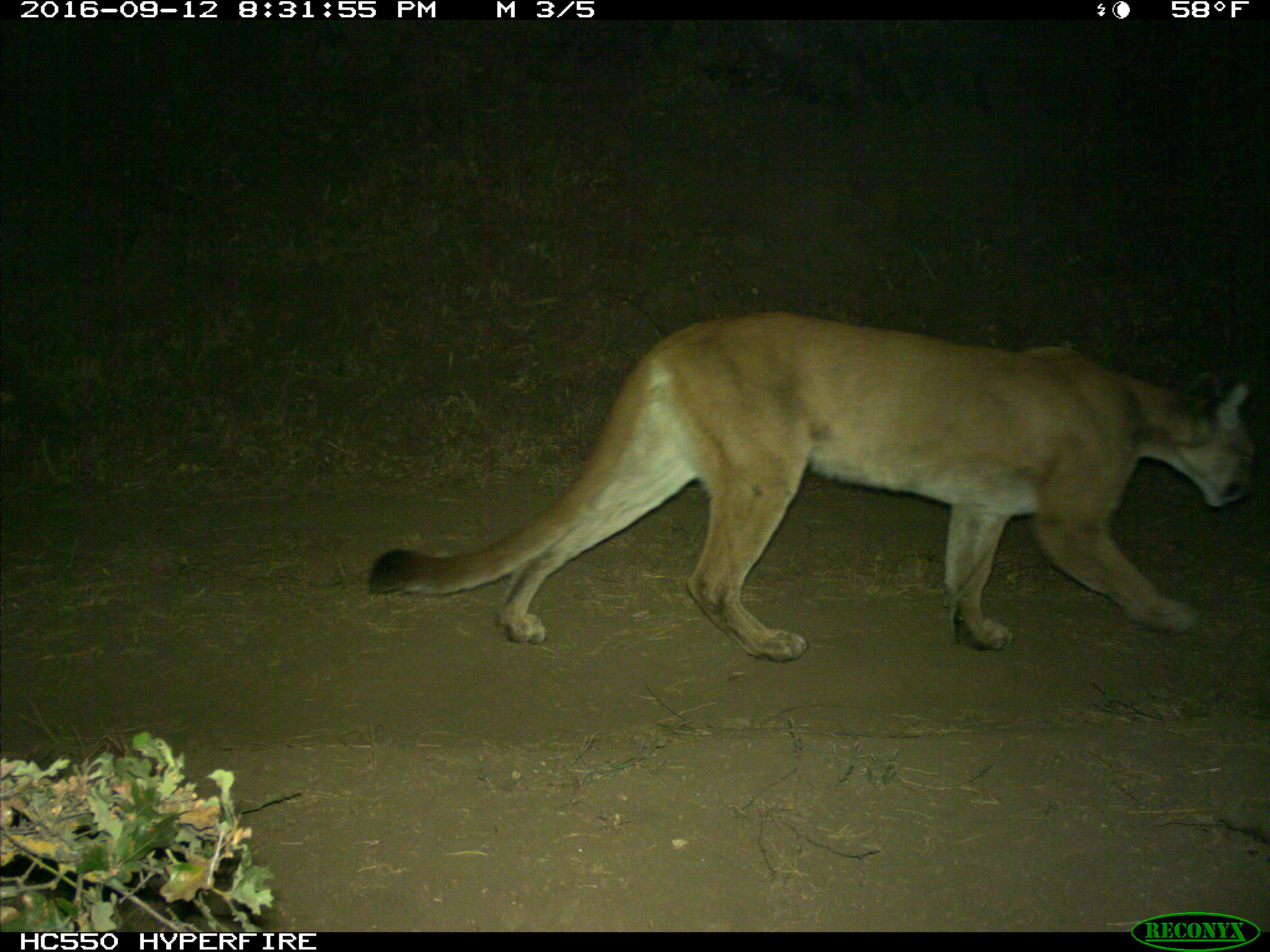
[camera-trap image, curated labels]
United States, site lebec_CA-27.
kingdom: Animalia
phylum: Chordata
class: Mammalia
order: Carnivora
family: Felidae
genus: Puma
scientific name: Puma concolor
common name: mountain lion